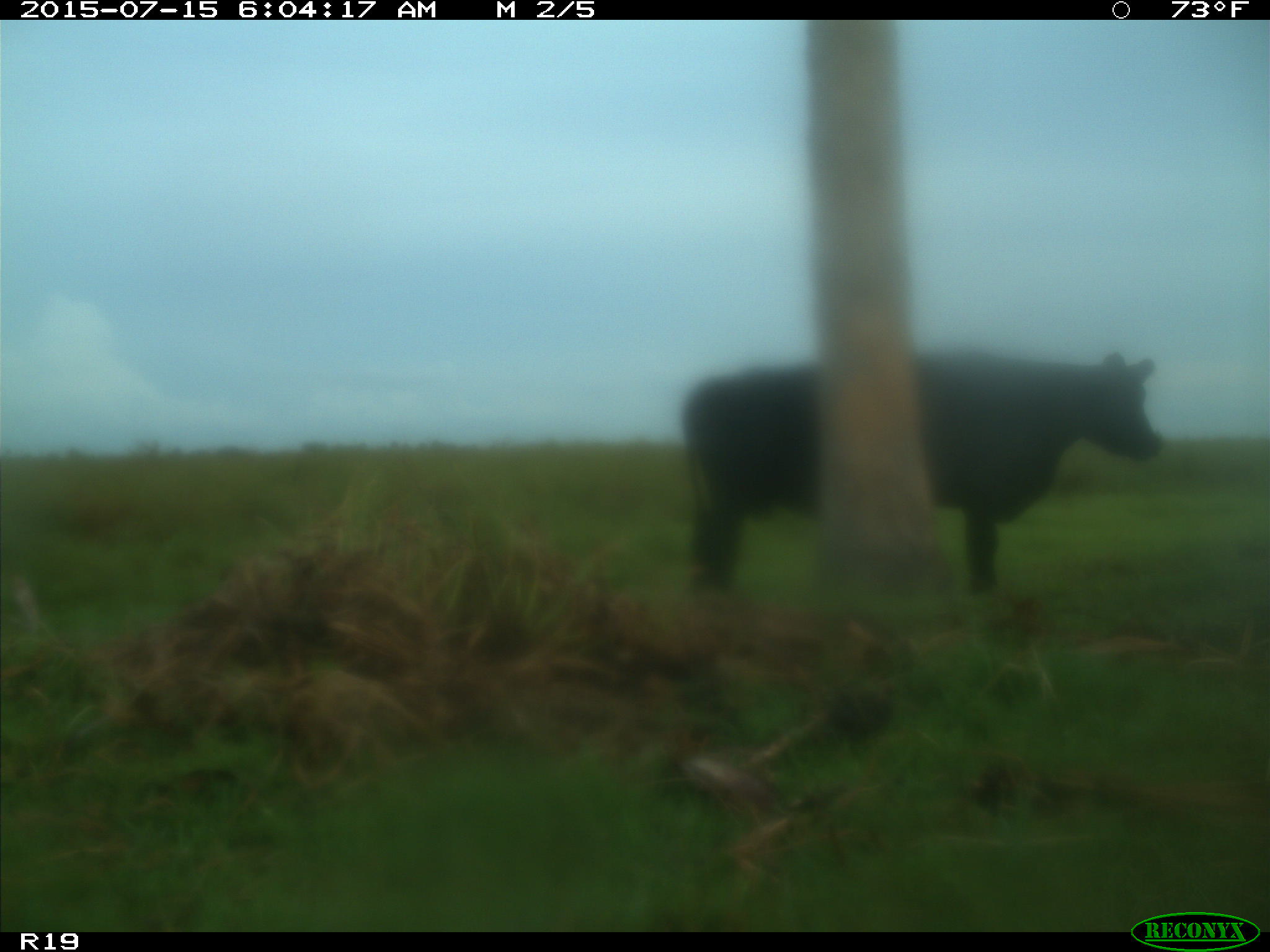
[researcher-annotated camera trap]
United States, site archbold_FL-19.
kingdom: Animalia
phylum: Chordata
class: Mammalia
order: Artiodactyla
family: Bovidae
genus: Bos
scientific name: Bos taurus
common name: domestic cow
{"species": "Bos taurus (domestic cow)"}